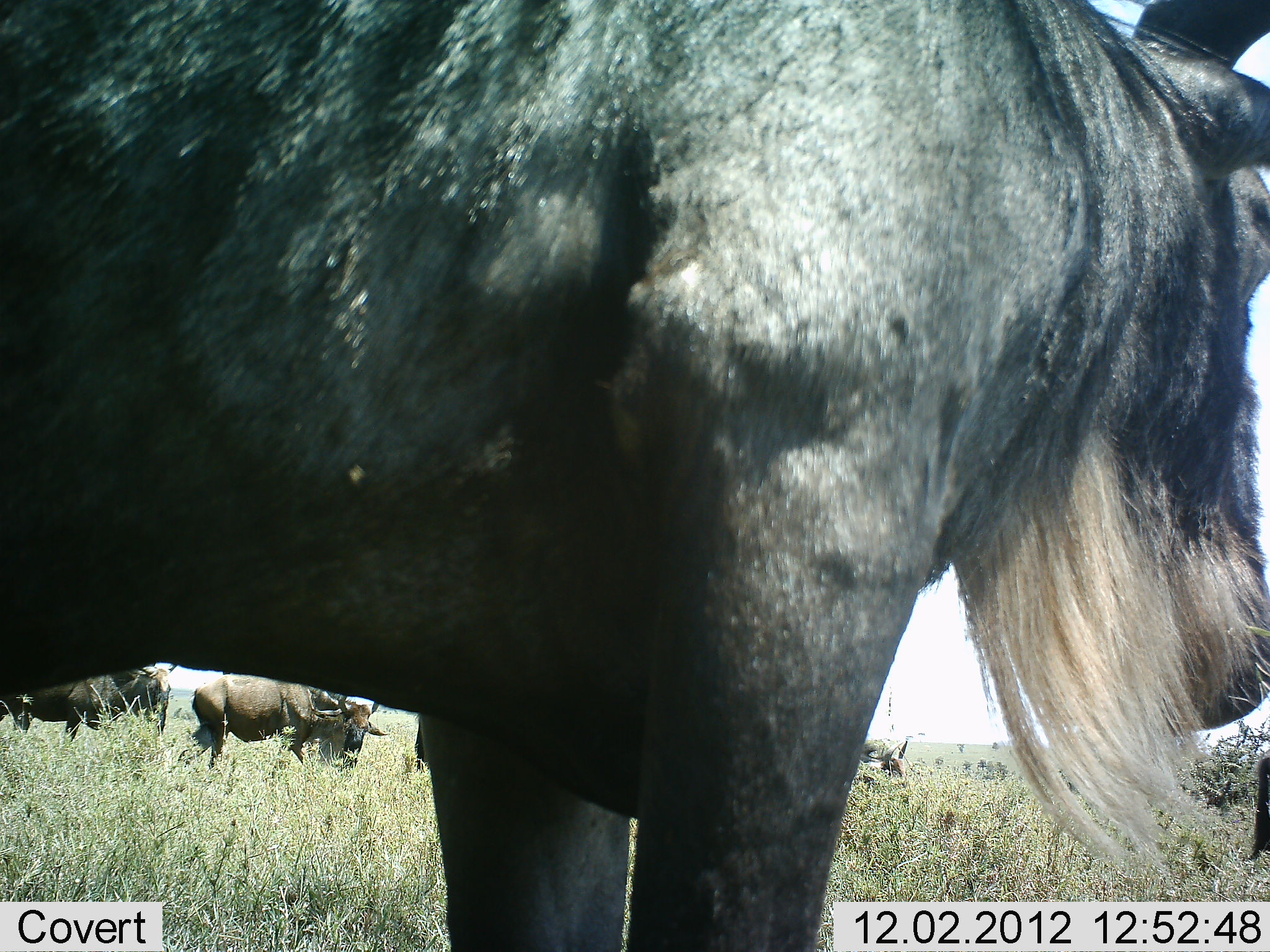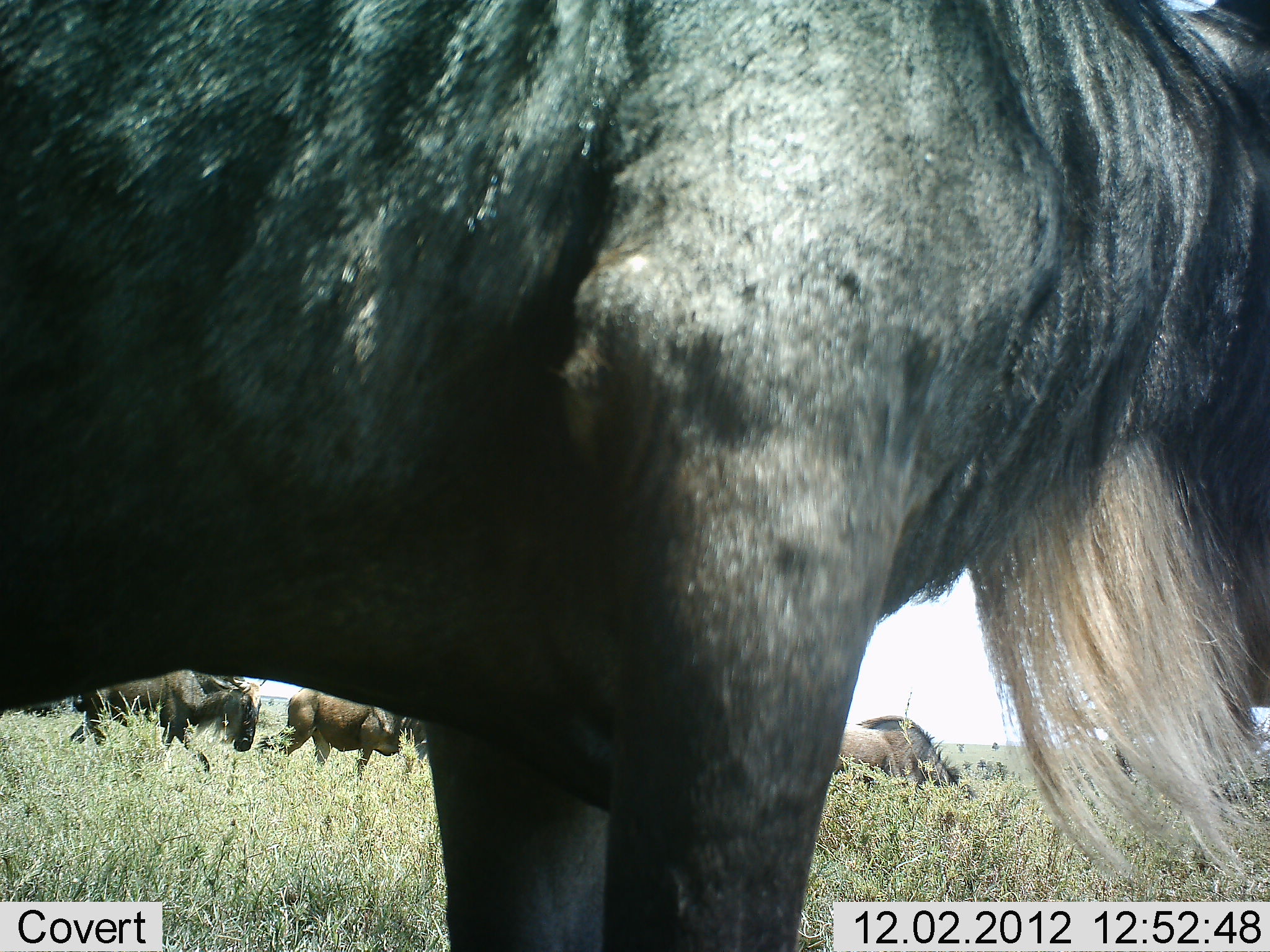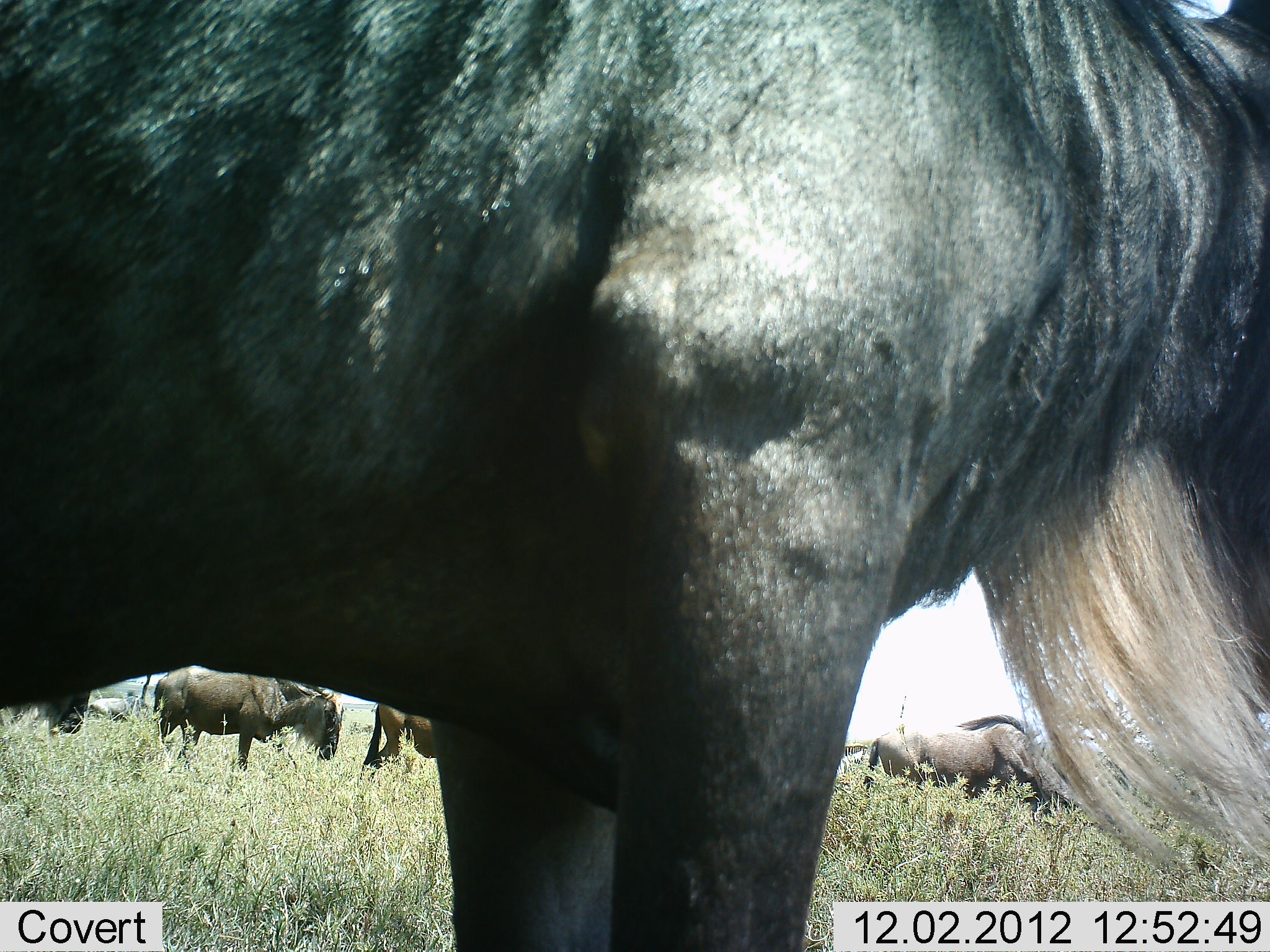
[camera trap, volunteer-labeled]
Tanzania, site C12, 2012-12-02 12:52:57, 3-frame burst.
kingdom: Animalia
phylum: Chordata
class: Mammalia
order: Artiodactyla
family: Bovidae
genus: Connochaetes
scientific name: Connochaetes taurinus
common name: blue wildebeest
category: wildebeest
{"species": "wildebeest (blue wildebeest) (Connochaetes taurinus)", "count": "5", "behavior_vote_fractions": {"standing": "90%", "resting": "0%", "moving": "20%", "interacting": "0%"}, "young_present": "0%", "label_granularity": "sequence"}